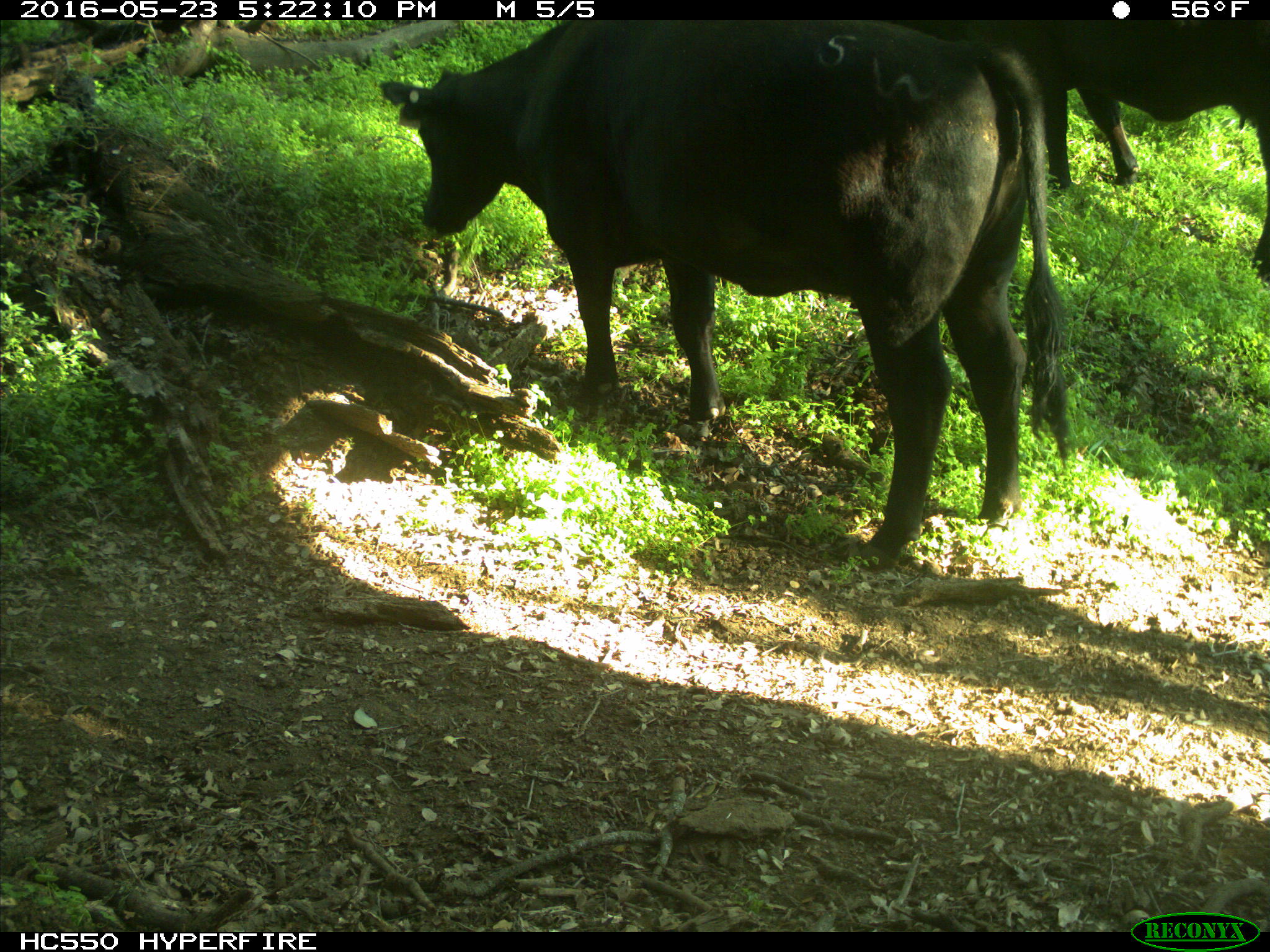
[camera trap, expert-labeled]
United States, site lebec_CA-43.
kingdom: Animalia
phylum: Chordata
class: Mammalia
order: Artiodactyla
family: Bovidae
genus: Bos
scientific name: Bos taurus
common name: domestic cow